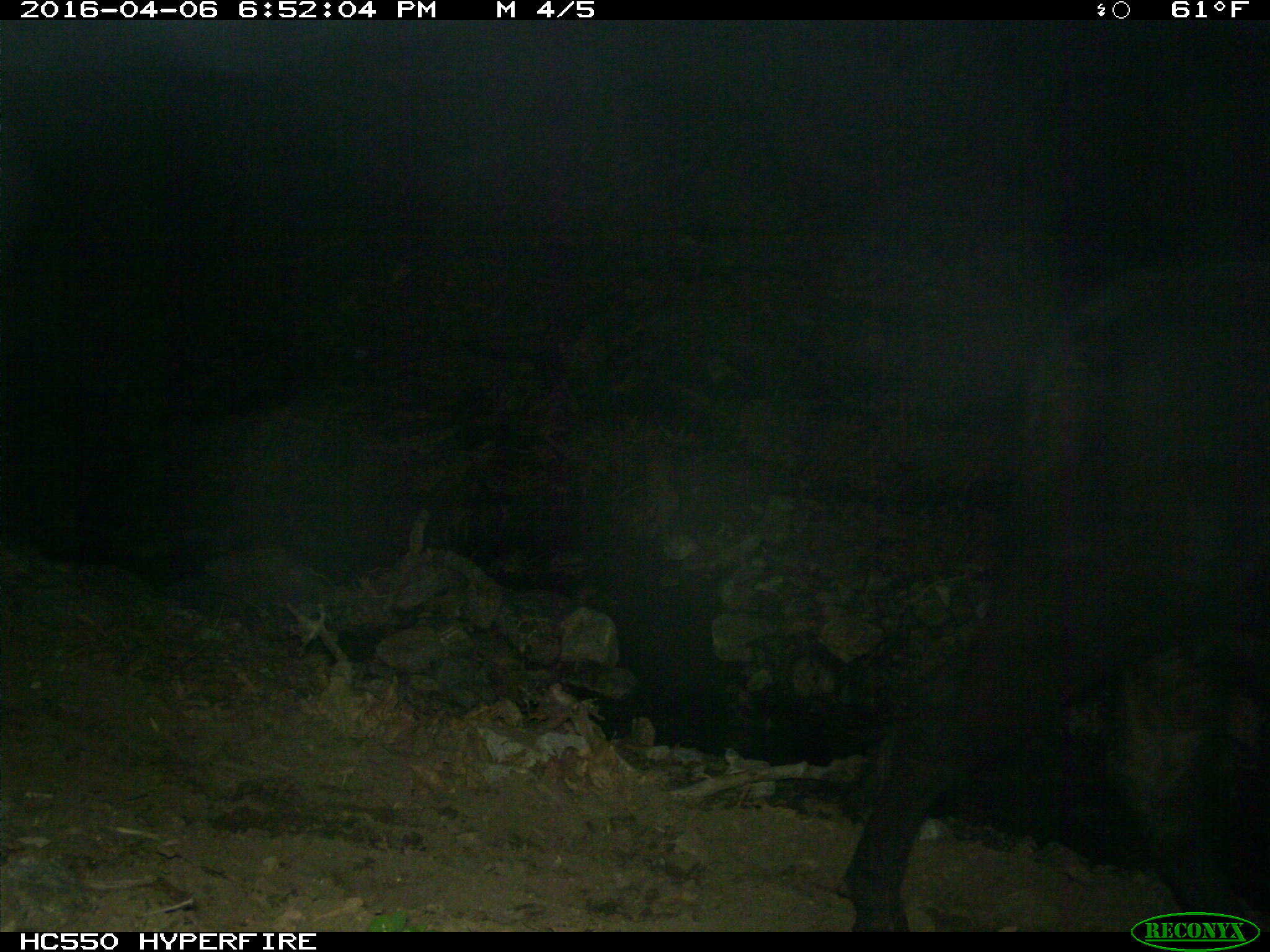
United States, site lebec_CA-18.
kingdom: Animalia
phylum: Chordata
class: Mammalia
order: Artiodactyla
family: Bovidae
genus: Bos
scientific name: Bos taurus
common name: domestic cow